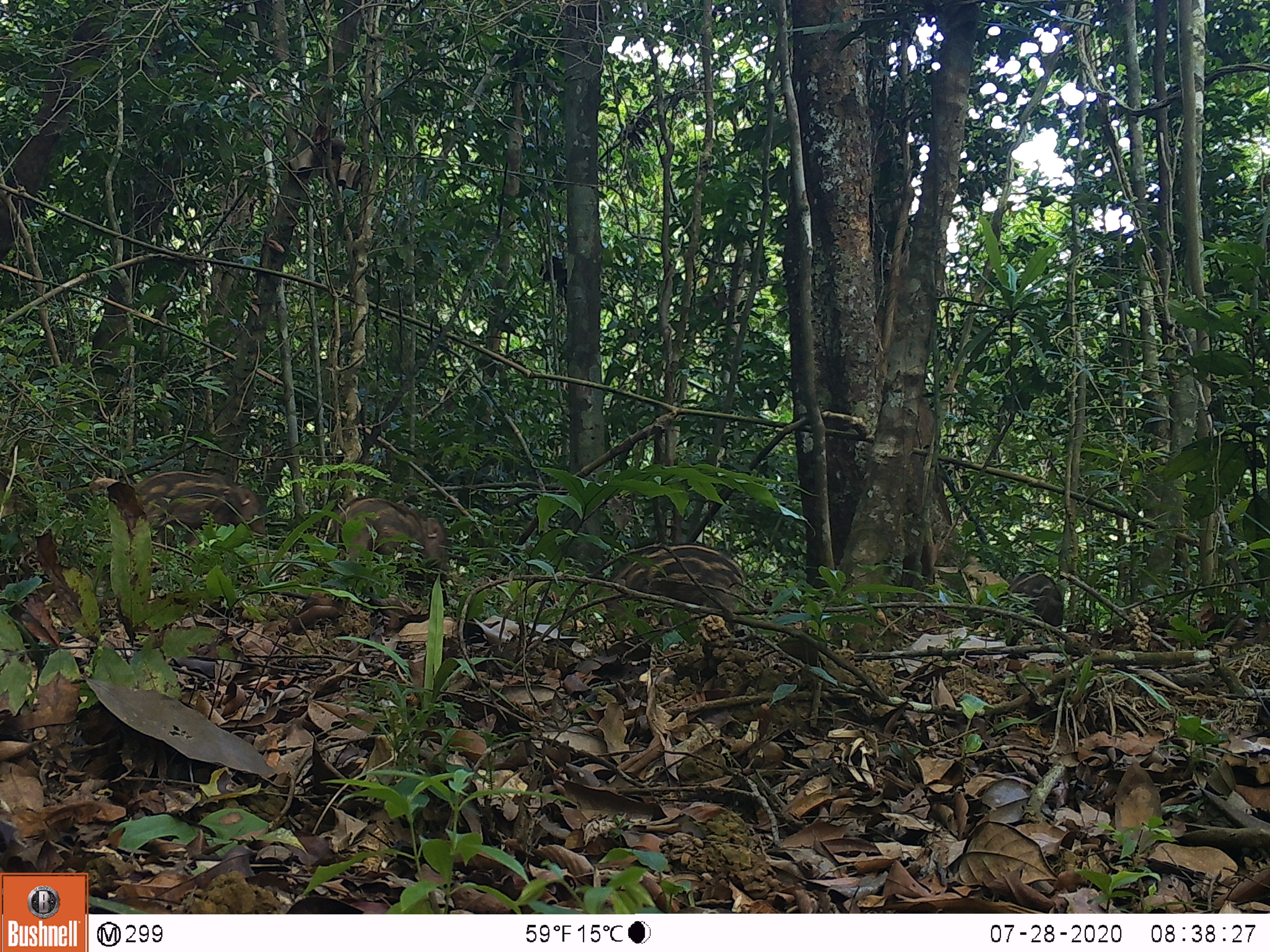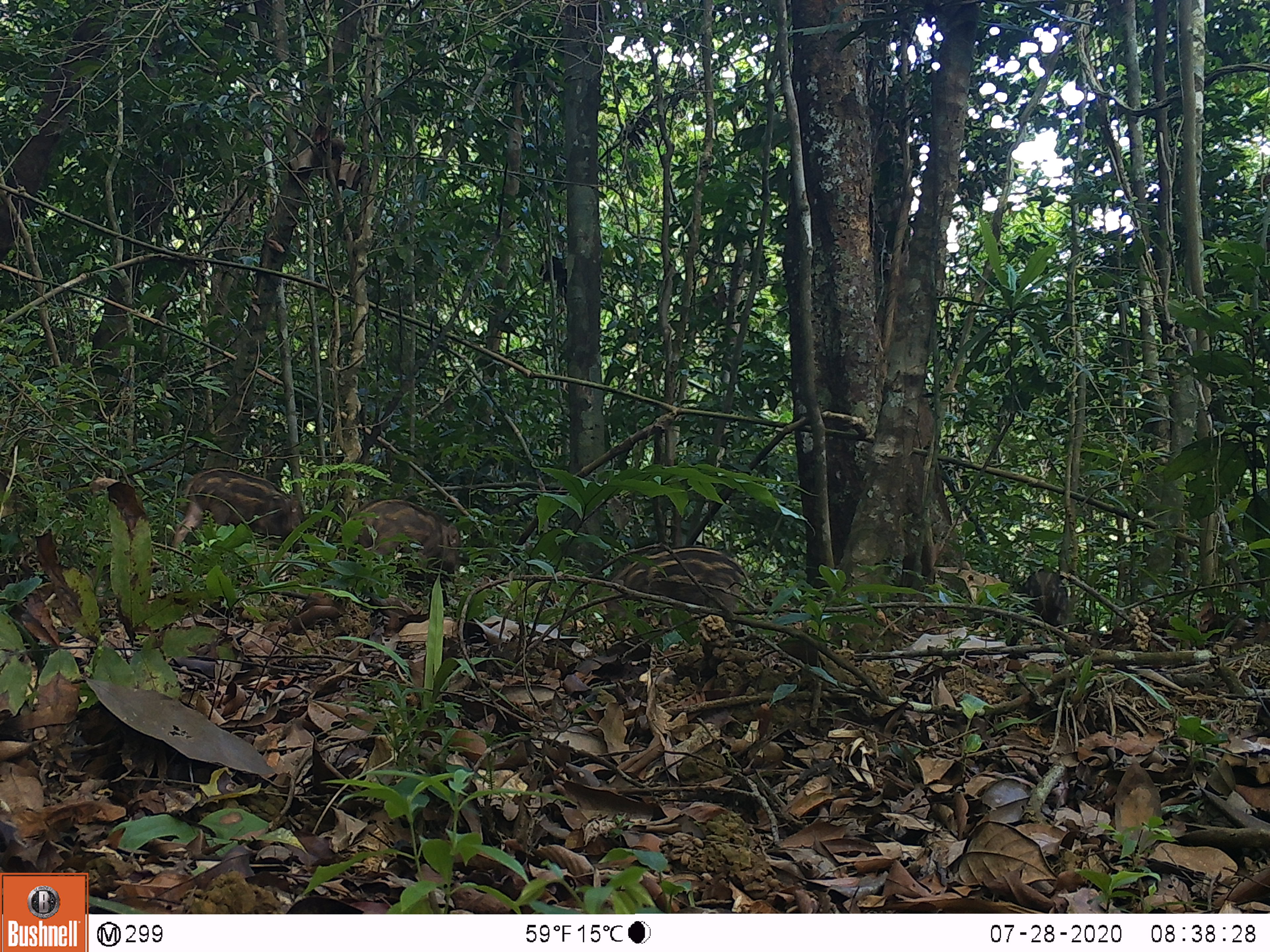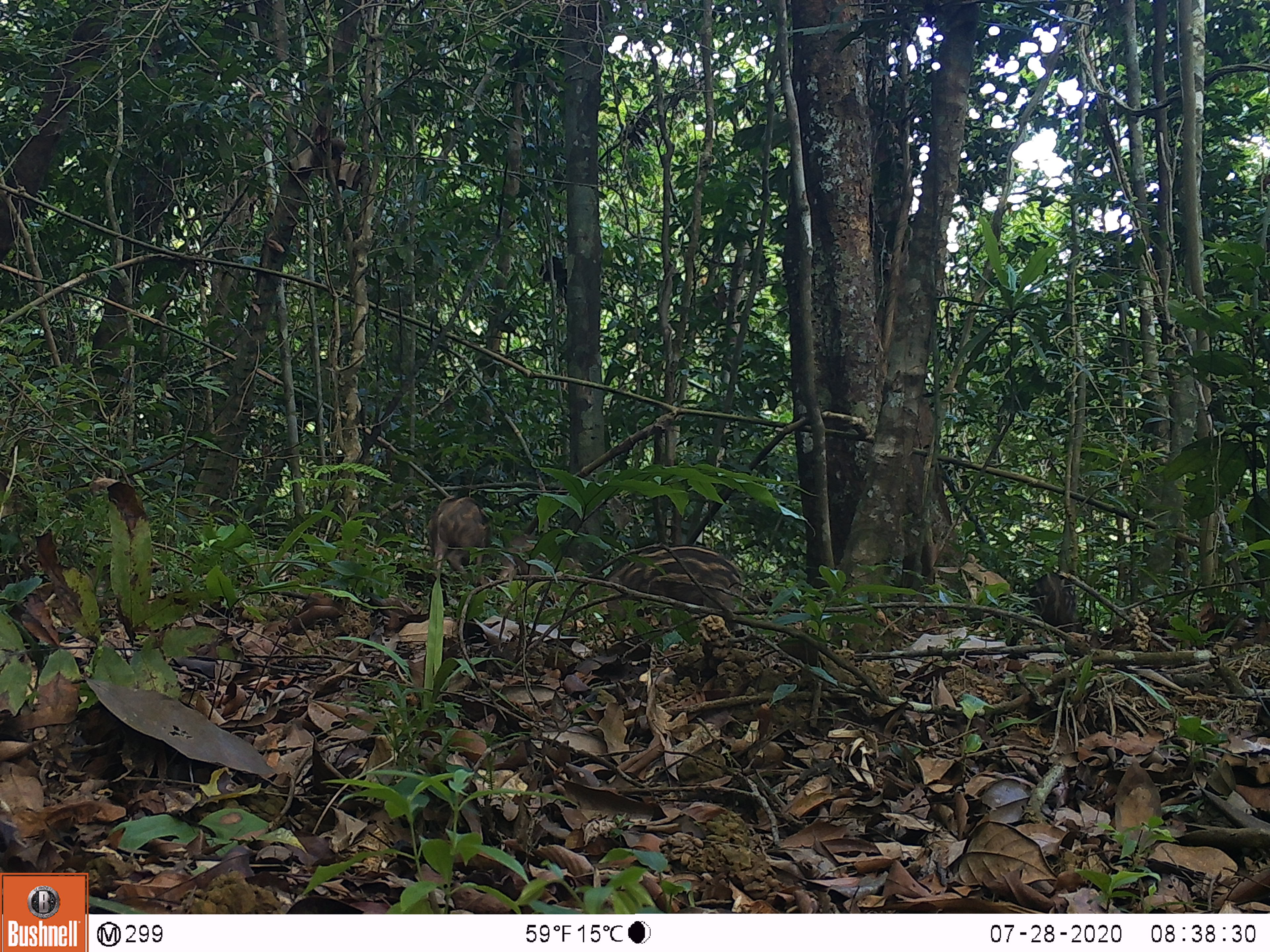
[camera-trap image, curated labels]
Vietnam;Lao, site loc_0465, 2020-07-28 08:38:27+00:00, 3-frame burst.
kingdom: Animalia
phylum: Chordata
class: Mammalia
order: Artiodactyla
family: Suidae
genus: Sus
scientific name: Sus scrofa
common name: eurasian wild pig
Eurasian wild pig (Sus scrofa). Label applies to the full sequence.